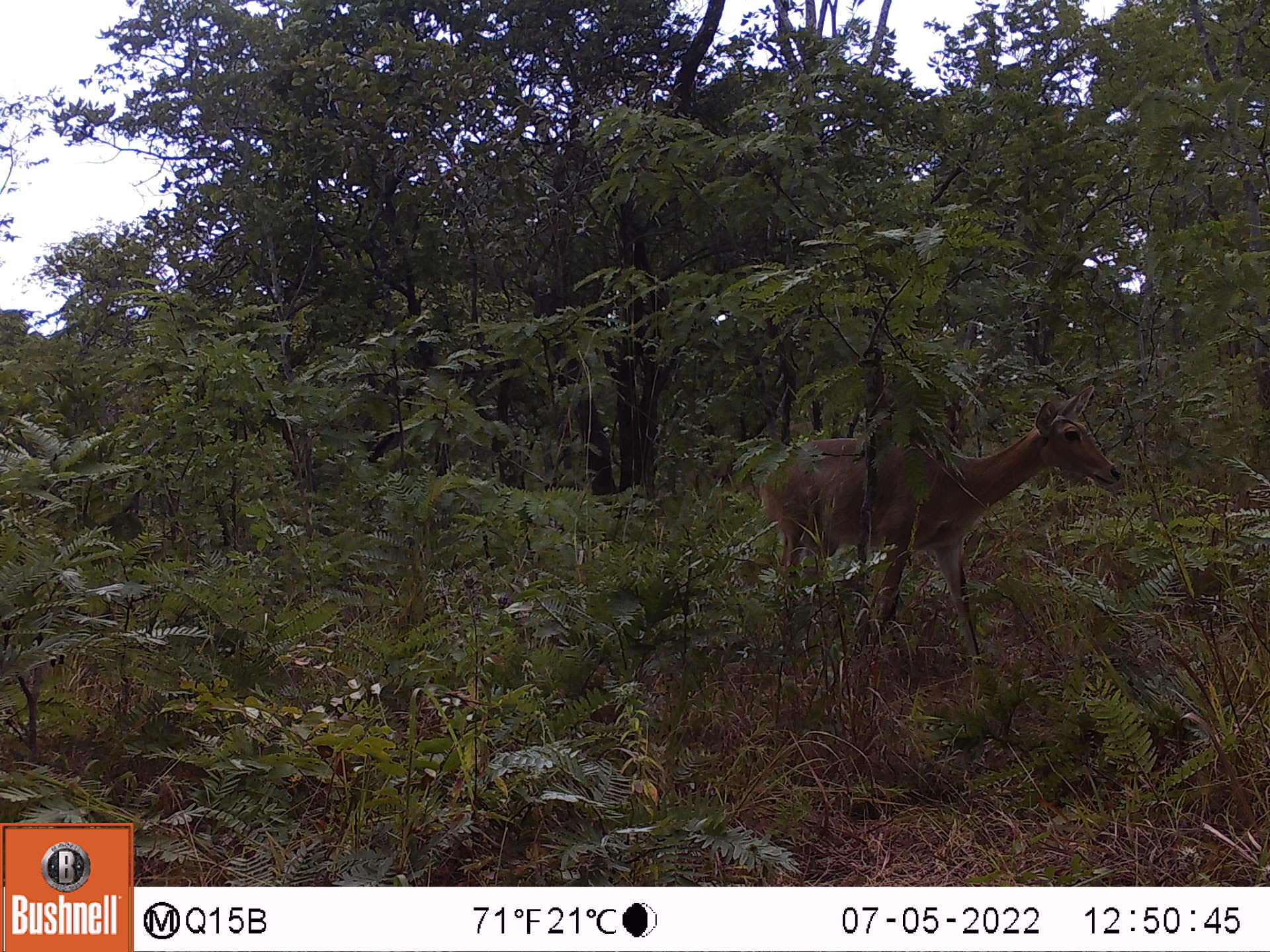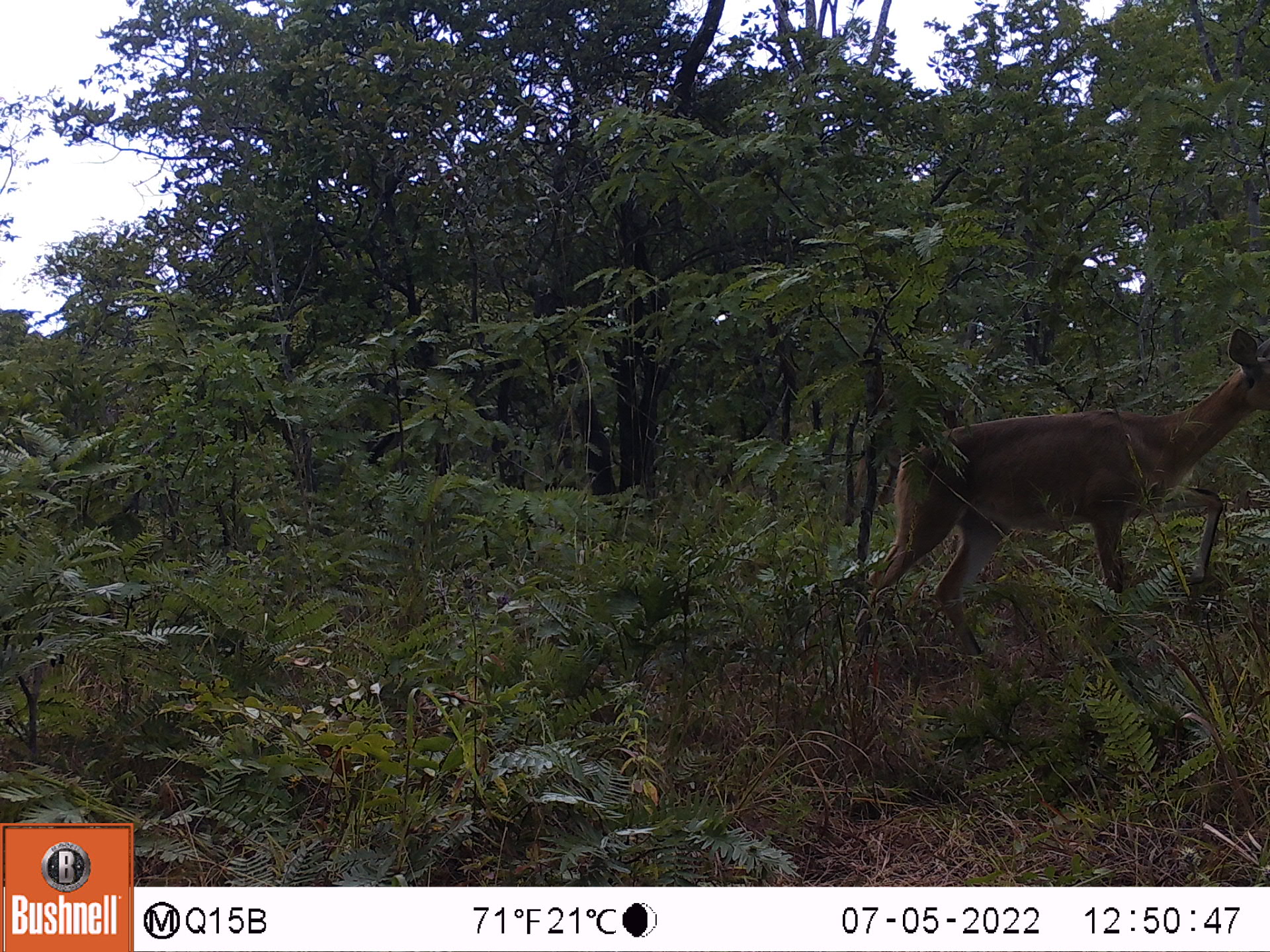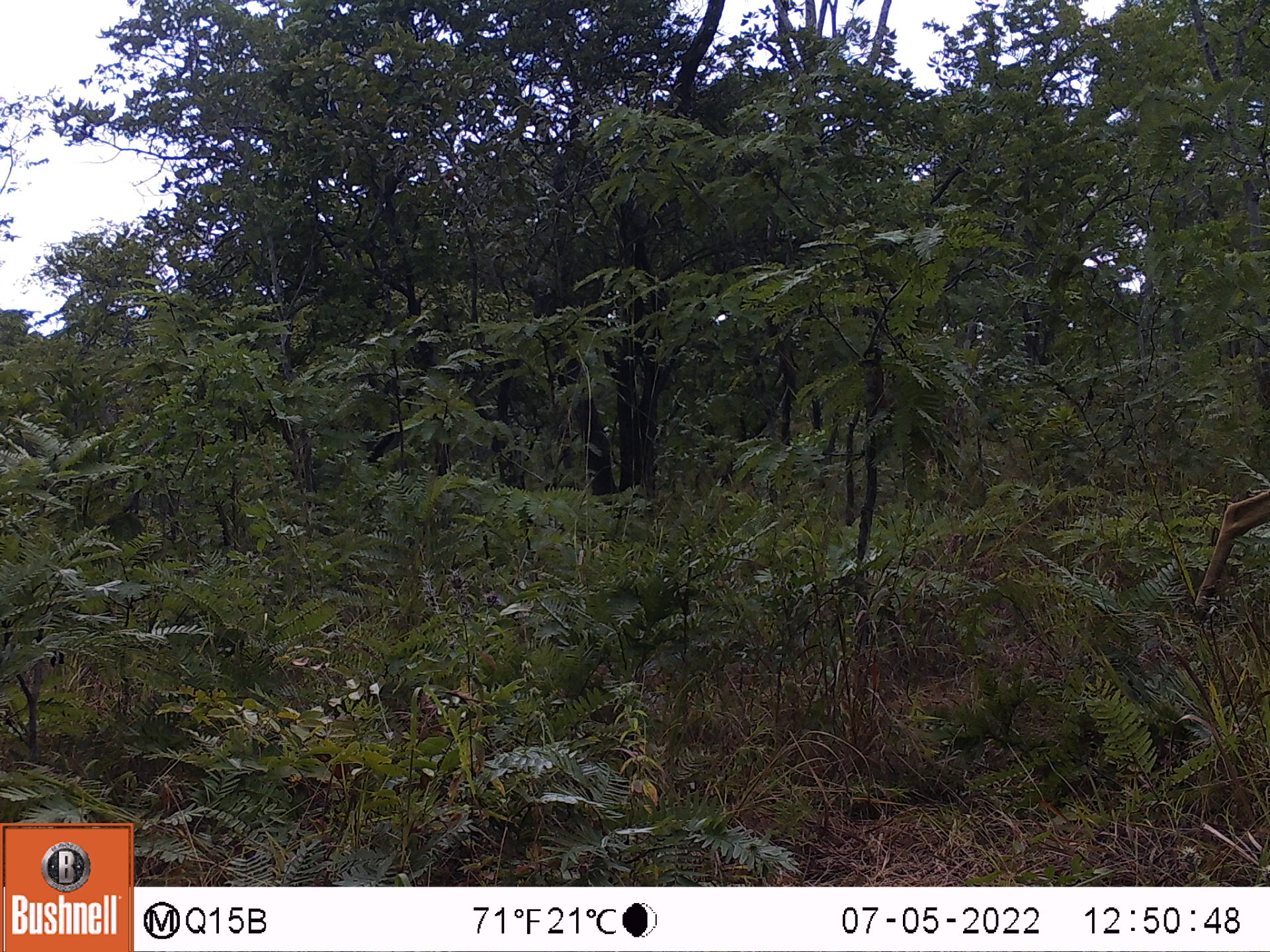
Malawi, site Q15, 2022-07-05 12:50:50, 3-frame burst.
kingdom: Animalia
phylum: Chordata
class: Mammalia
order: Artiodactyla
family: Bovidae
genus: Redunca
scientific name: Redunca arundinum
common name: southern reedbuck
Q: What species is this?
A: Southern reedbuck (Redunca arundinum).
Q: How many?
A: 1.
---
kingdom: Animalia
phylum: Chordata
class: Mammalia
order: Artiodactyla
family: Bovidae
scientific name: Antilopinae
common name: small antelope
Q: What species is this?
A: Small antelope (Antilopinae).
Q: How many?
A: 1.